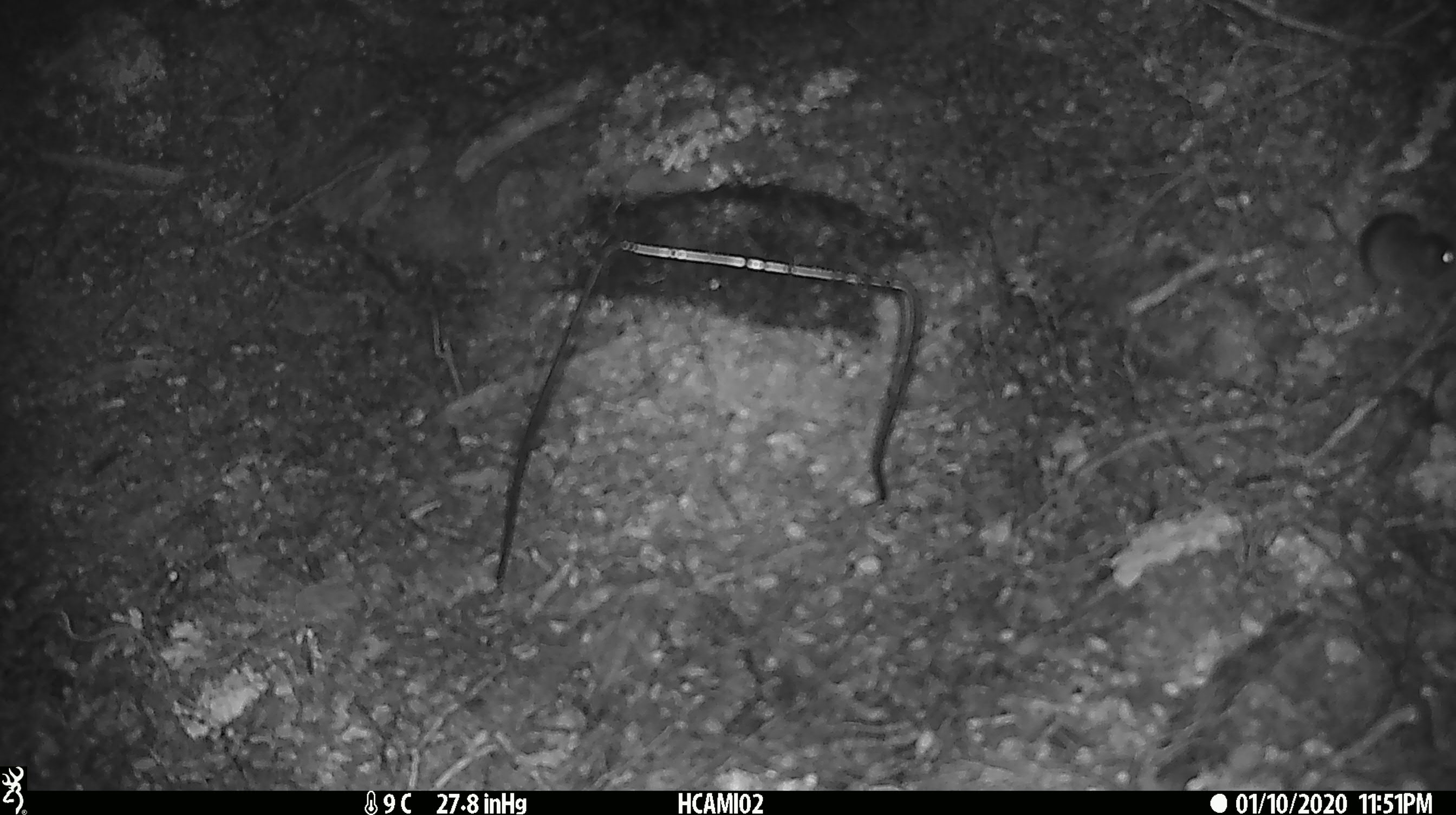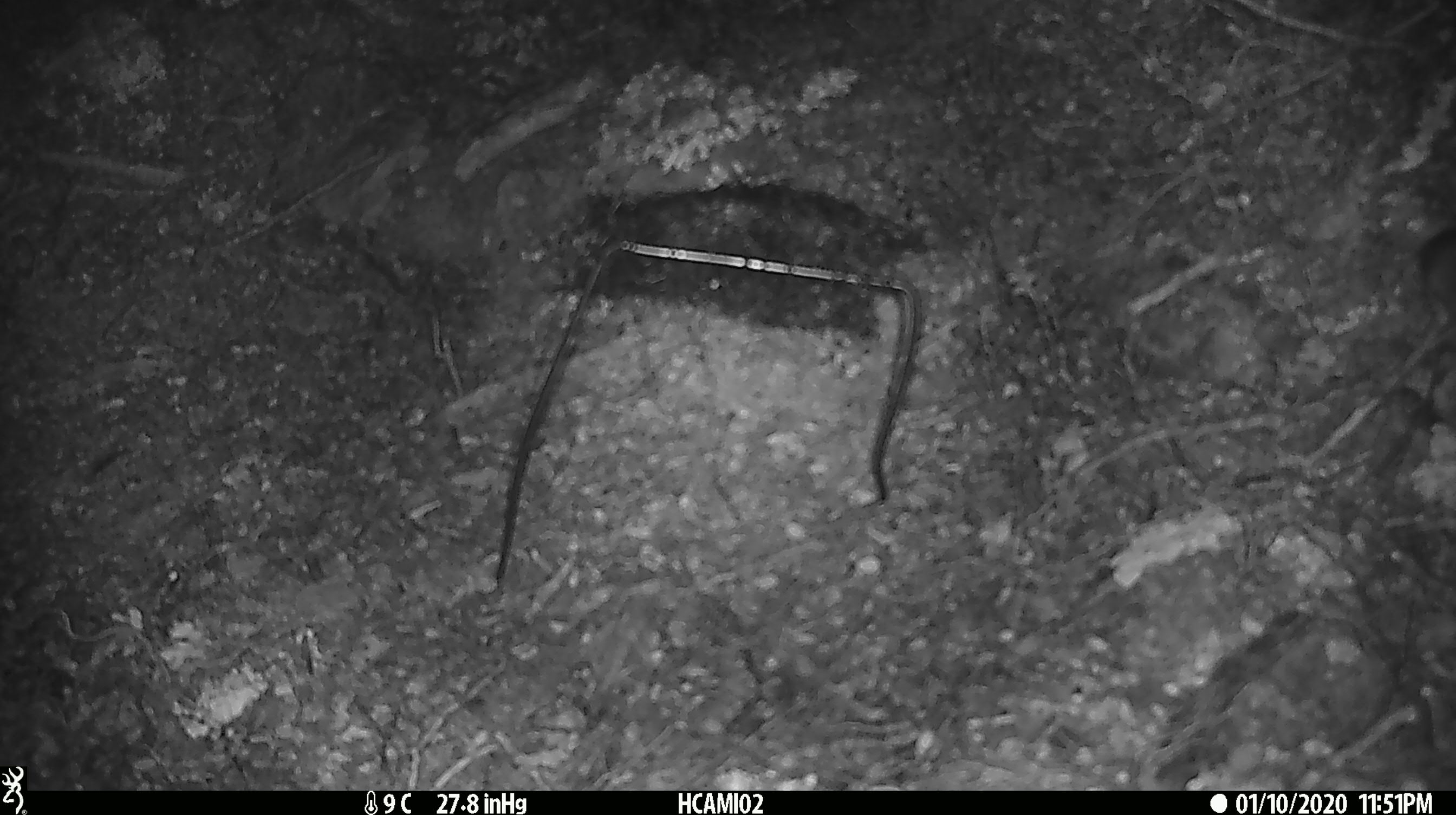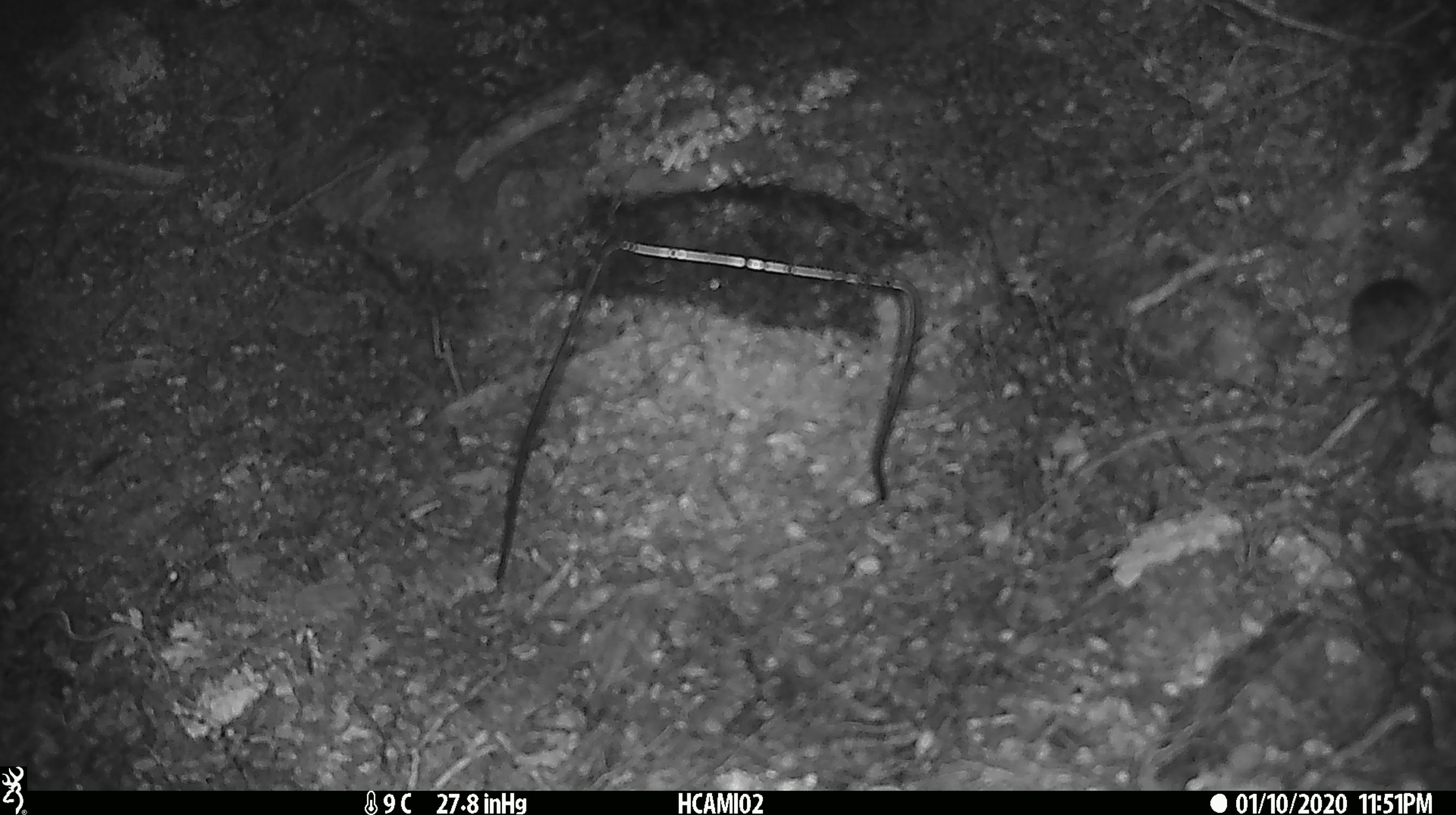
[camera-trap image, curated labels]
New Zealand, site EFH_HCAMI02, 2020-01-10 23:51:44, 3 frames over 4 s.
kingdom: Animalia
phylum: Chordata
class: Mammalia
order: Rodentia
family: Muridae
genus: Mus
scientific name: Mus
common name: mouse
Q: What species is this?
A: Mouse (Mus).